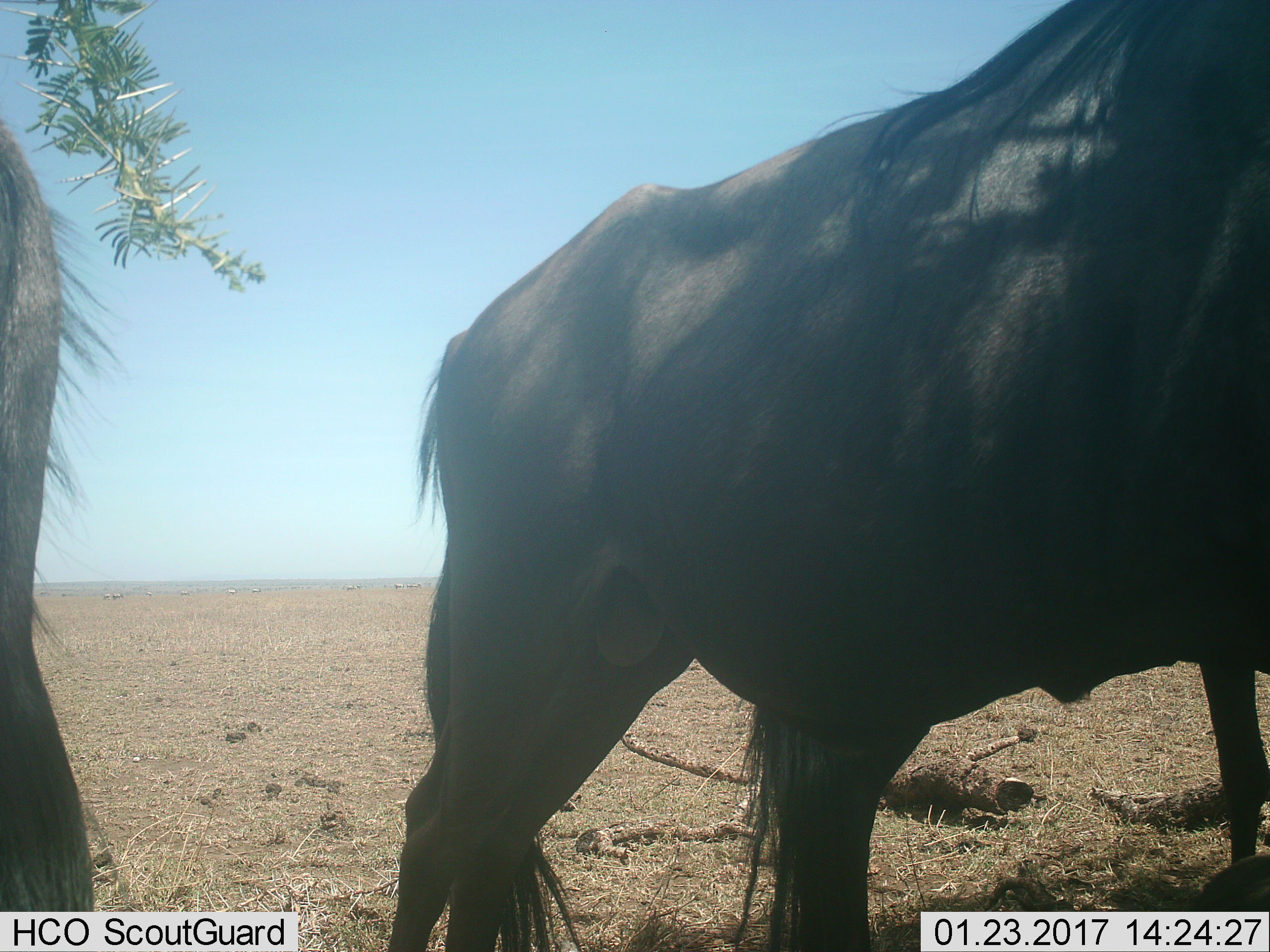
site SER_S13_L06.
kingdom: Animalia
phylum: Chordata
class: Mammalia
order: Artiodactyla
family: Bovidae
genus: Connochaetes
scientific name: Connochaetes taurinus taurinus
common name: blue wildebeest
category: wildebeestblue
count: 2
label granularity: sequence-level